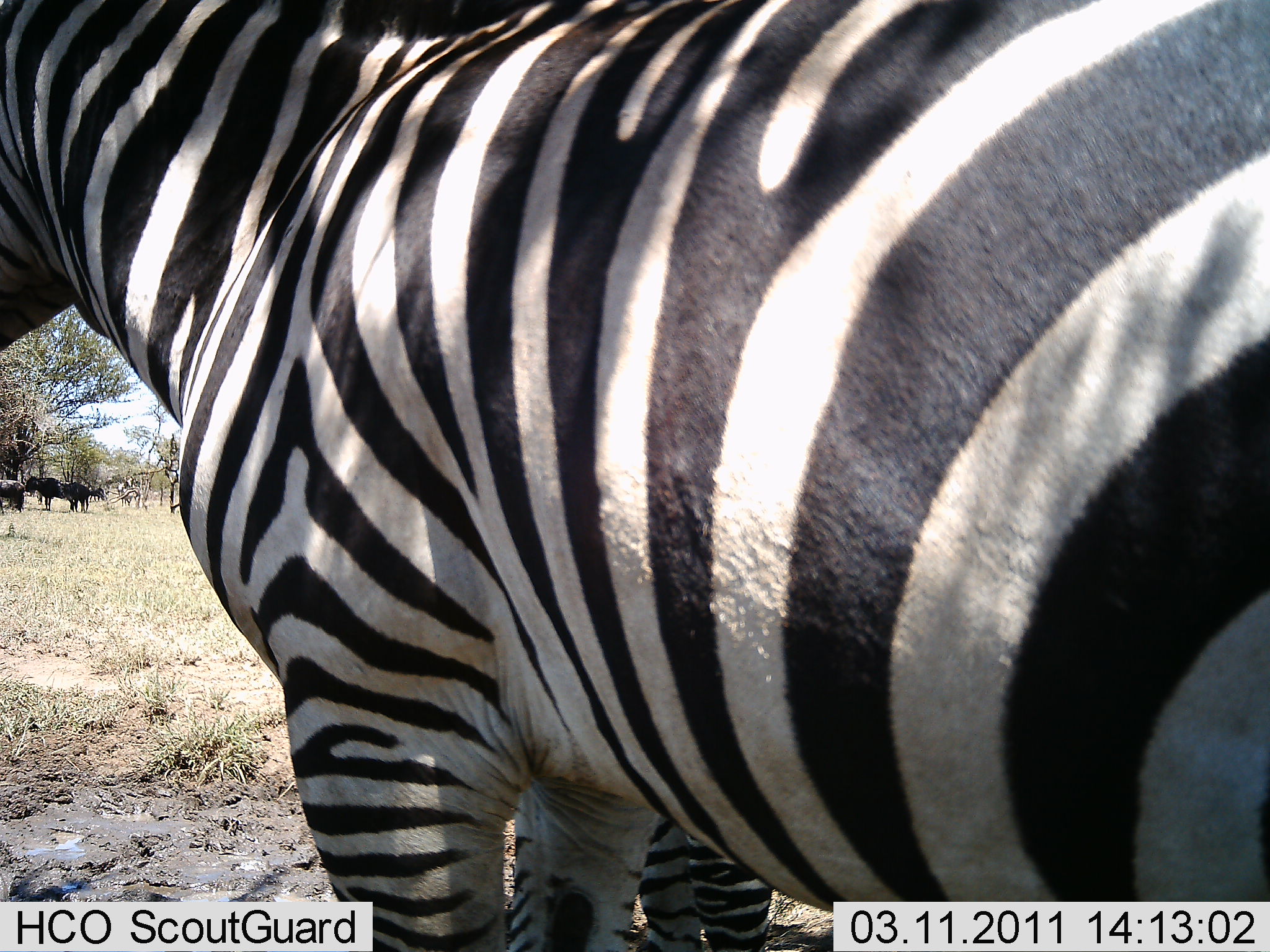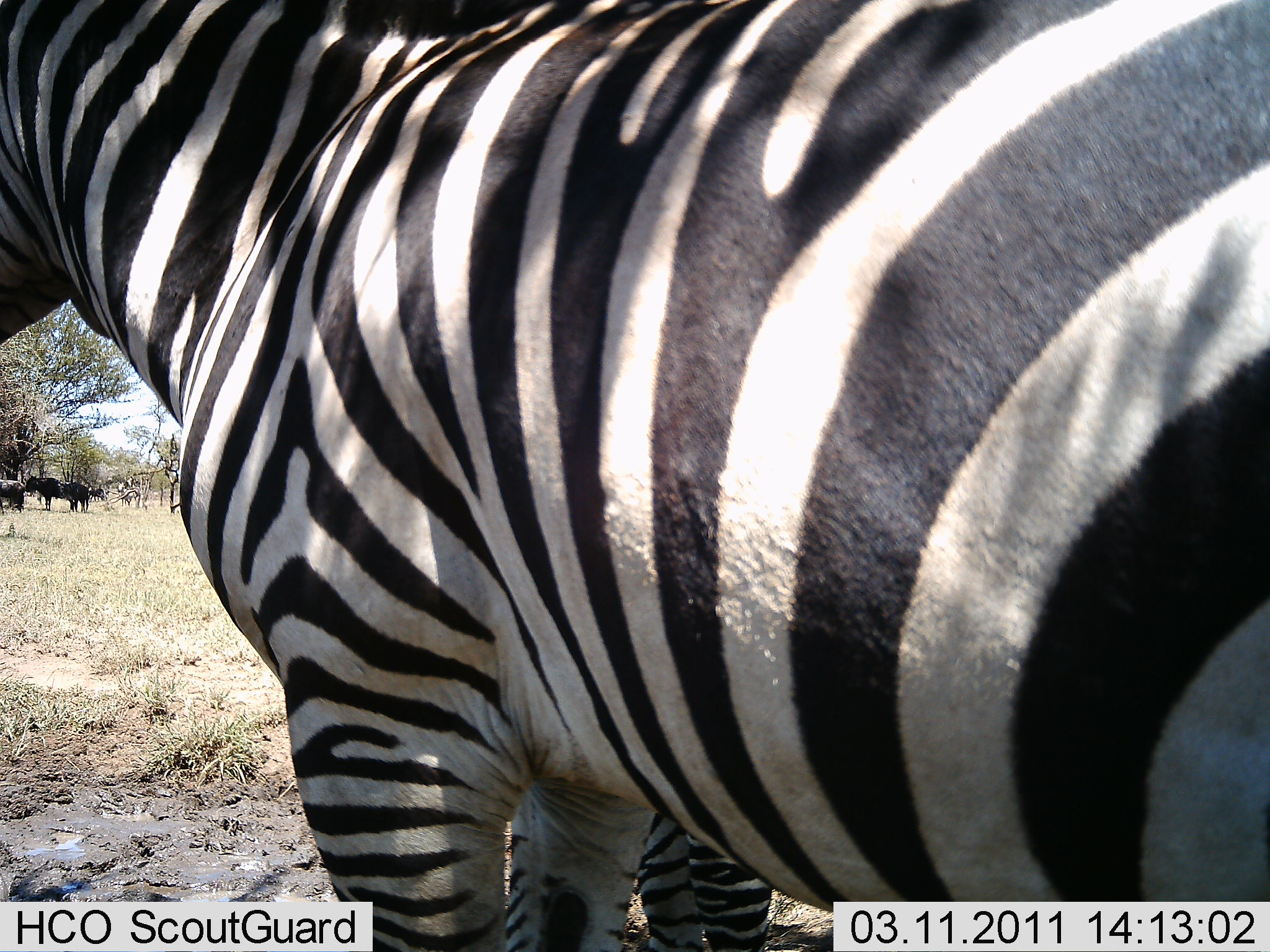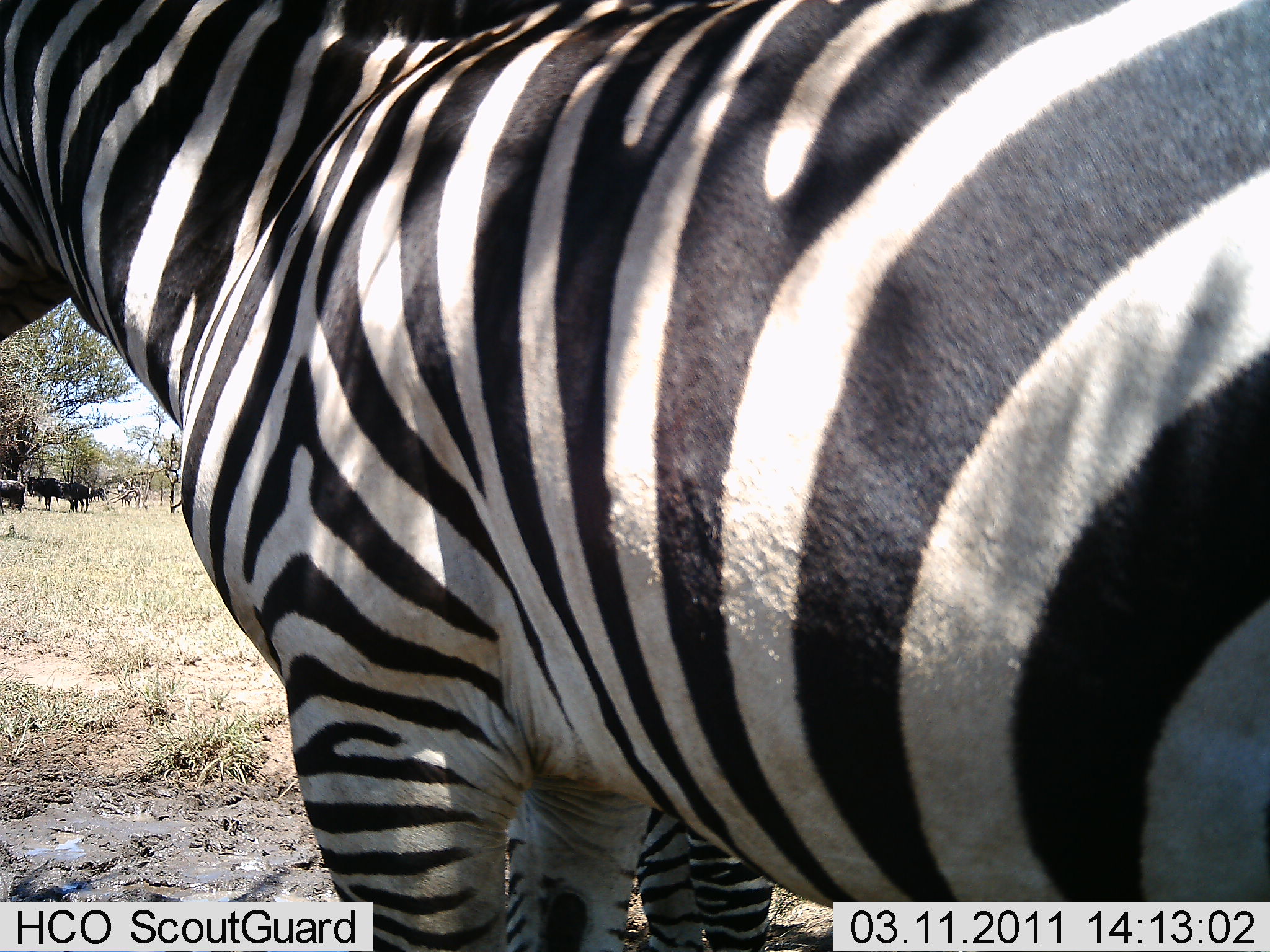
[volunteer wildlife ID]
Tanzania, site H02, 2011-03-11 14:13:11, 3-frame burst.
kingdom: Animalia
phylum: Chordata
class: Mammalia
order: Perissodactyla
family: Equidae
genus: Equus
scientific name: Equus quagga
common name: plains zebra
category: zebra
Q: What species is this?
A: Zebra (plains zebra) (Equus quagga).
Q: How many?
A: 1.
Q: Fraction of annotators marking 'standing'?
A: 100%.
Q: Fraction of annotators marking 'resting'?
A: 0%.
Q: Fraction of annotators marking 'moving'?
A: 0%.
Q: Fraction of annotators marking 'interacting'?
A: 0%.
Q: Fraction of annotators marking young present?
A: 0%.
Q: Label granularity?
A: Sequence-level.